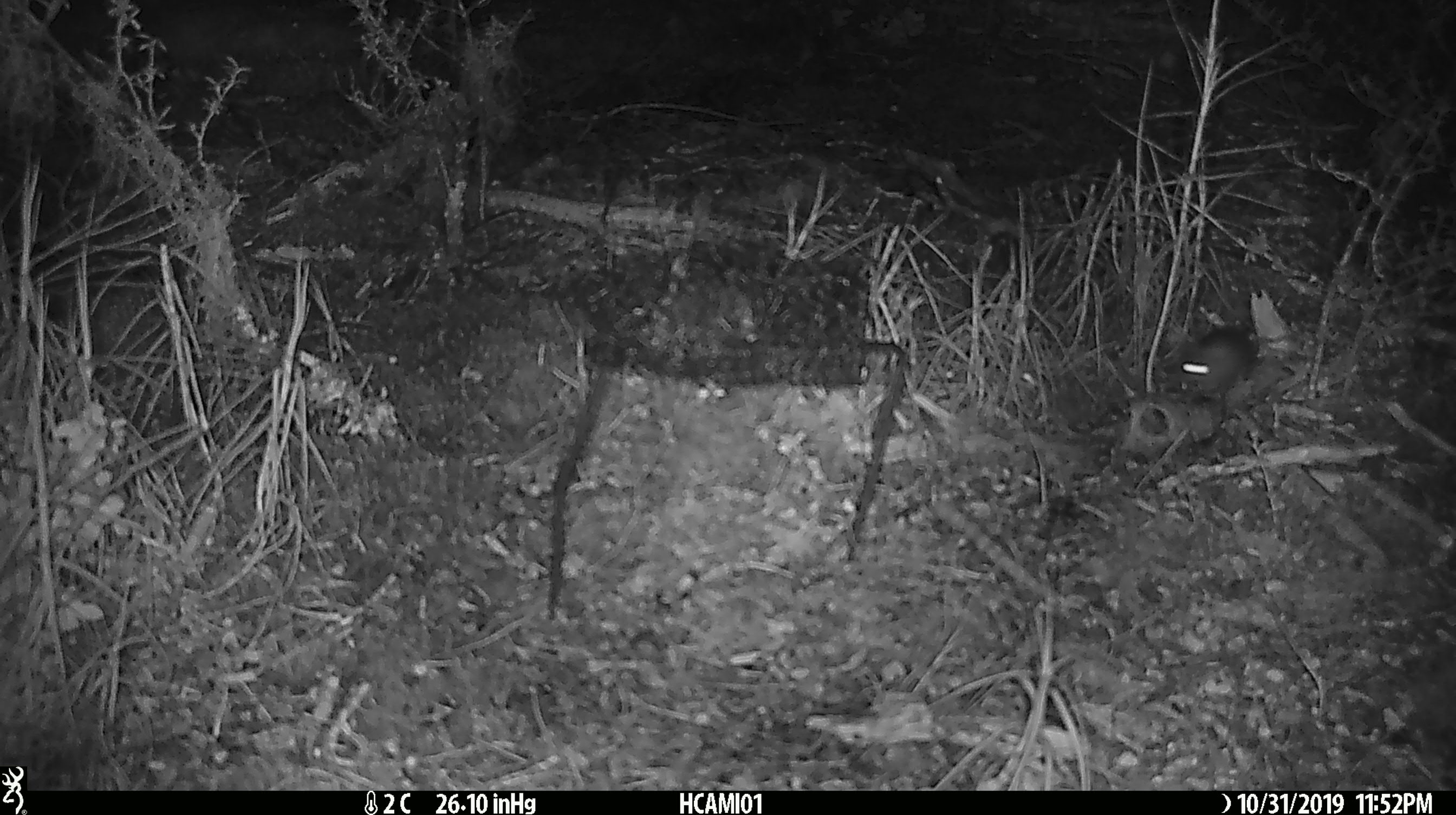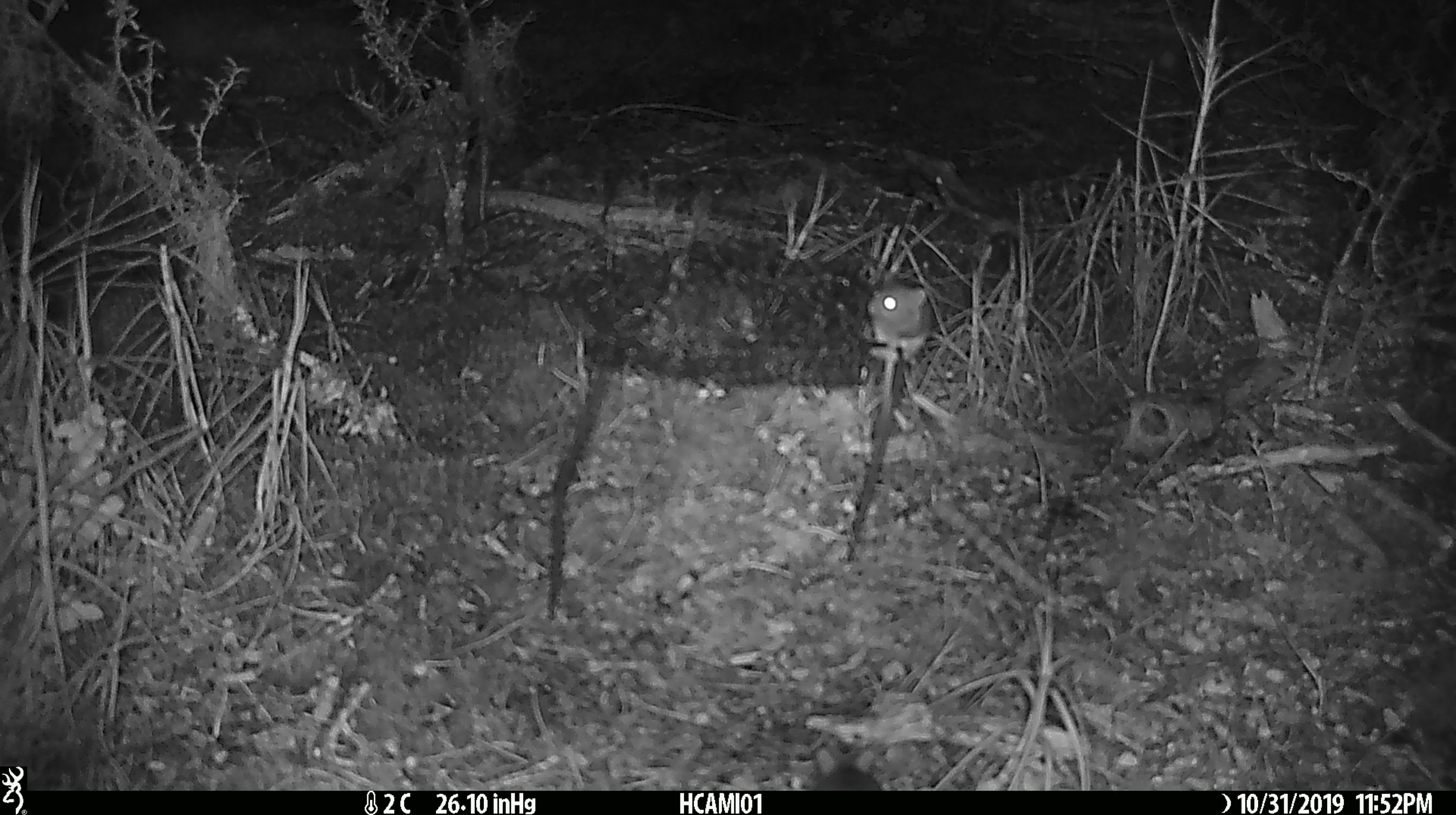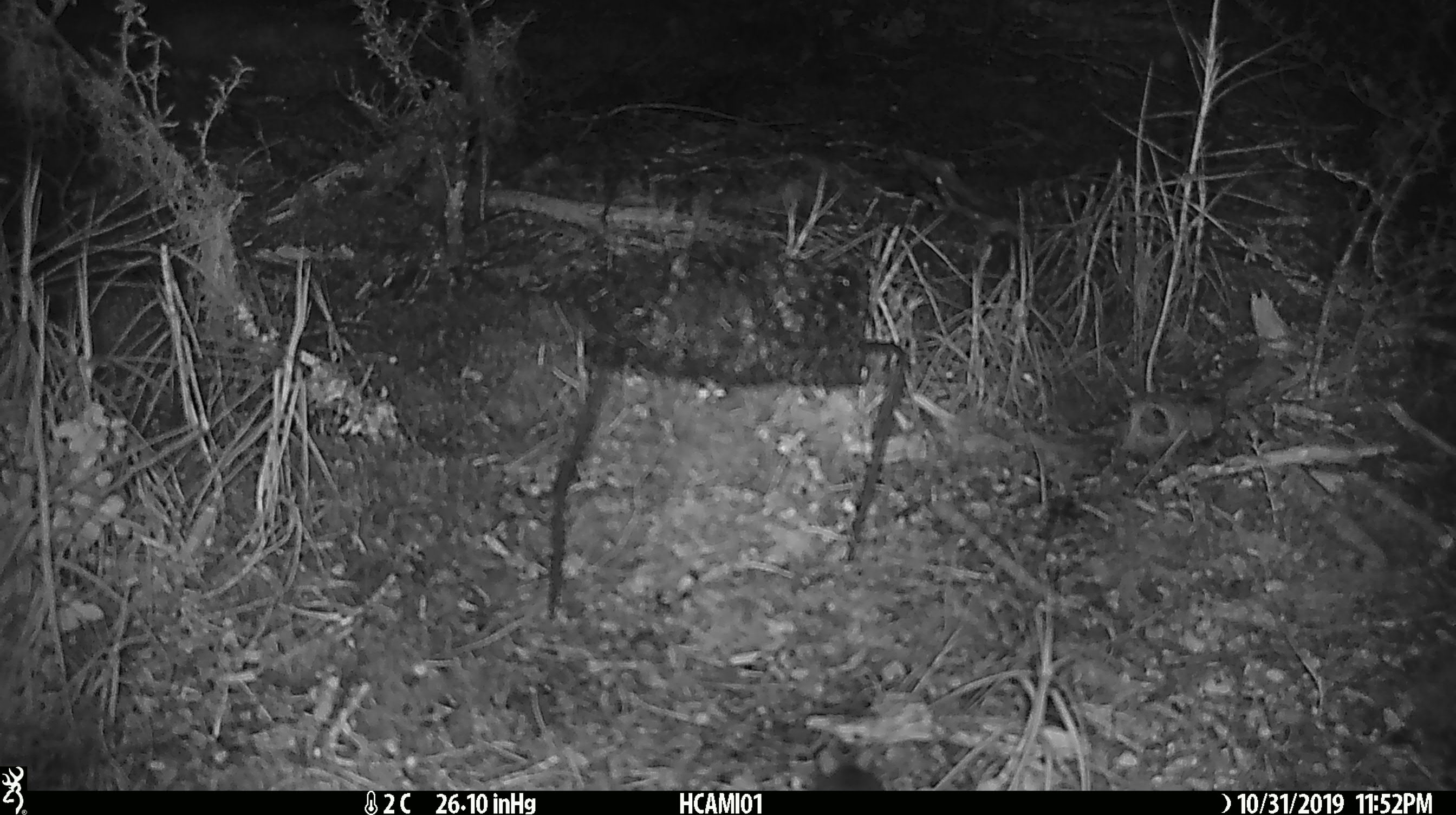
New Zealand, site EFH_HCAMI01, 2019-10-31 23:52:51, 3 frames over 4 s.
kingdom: Animalia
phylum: Chordata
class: Mammalia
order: Rodentia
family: Muridae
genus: Mus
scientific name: Mus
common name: mouse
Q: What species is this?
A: Mouse (Mus).